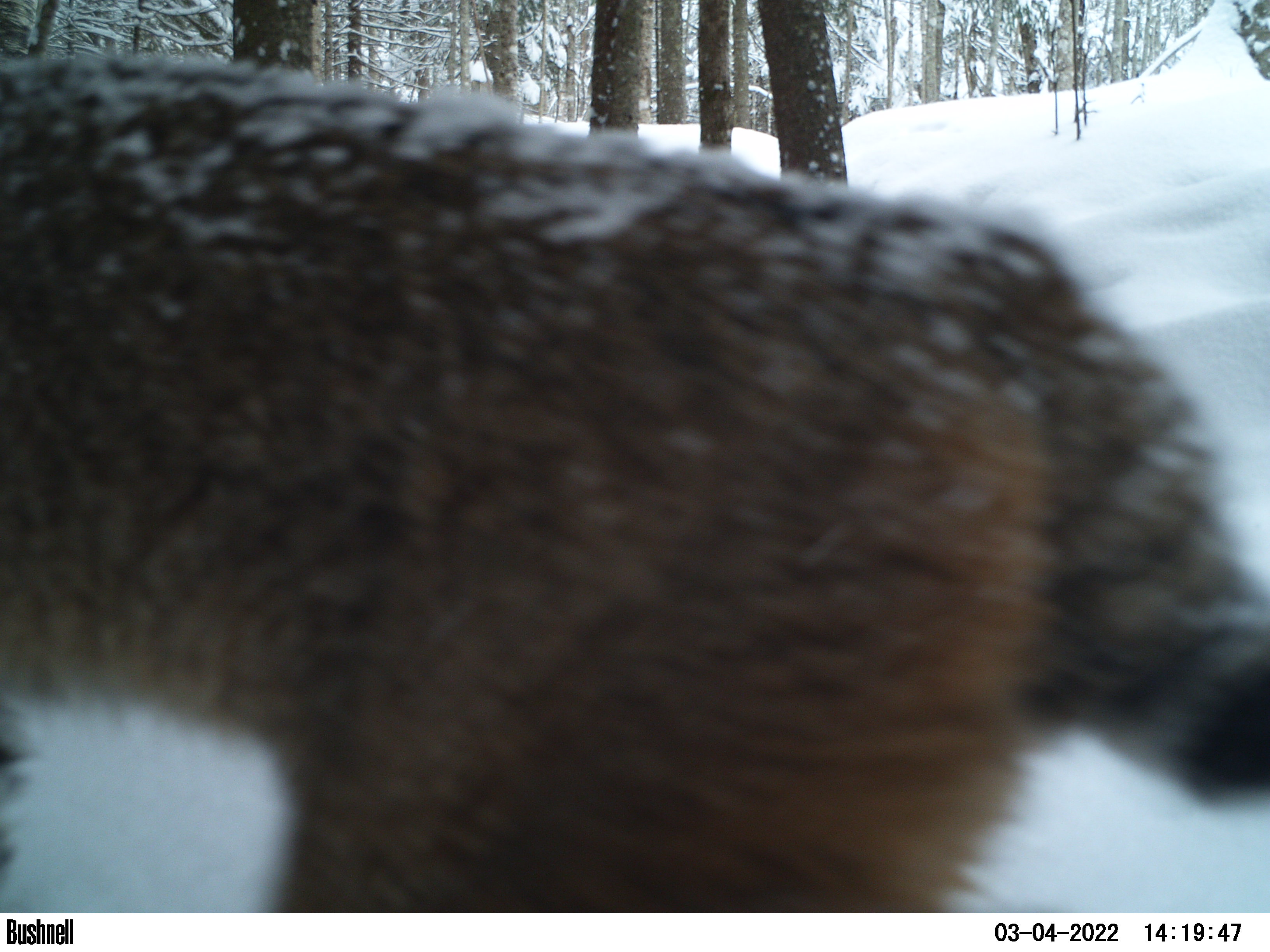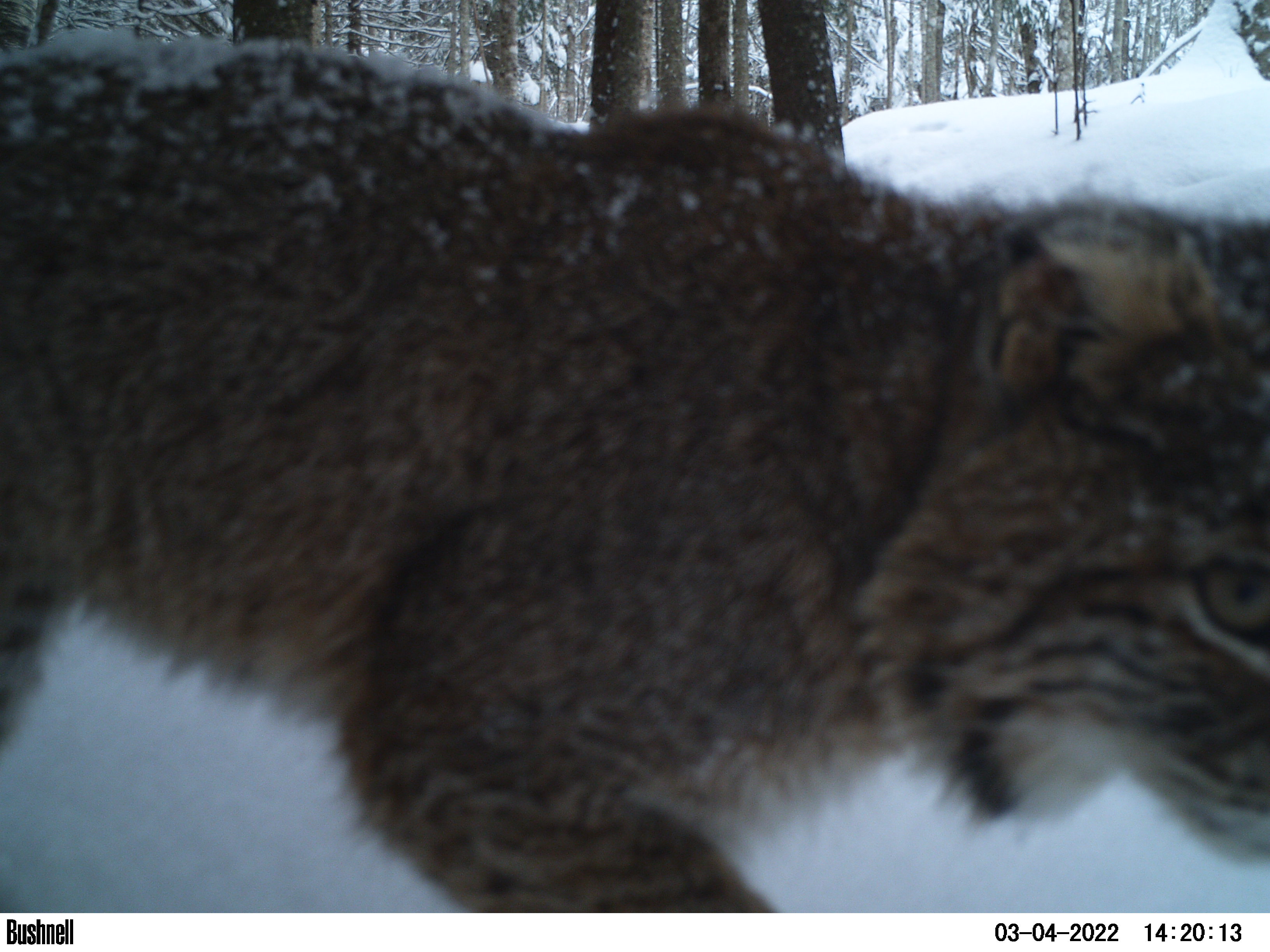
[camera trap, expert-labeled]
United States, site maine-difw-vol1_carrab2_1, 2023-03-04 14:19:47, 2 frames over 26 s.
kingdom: Animalia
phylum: Chordata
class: Mammalia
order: Carnivora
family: Felidae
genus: Lynx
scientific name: Lynx rufus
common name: bobcat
Bobcat (Lynx rufus).